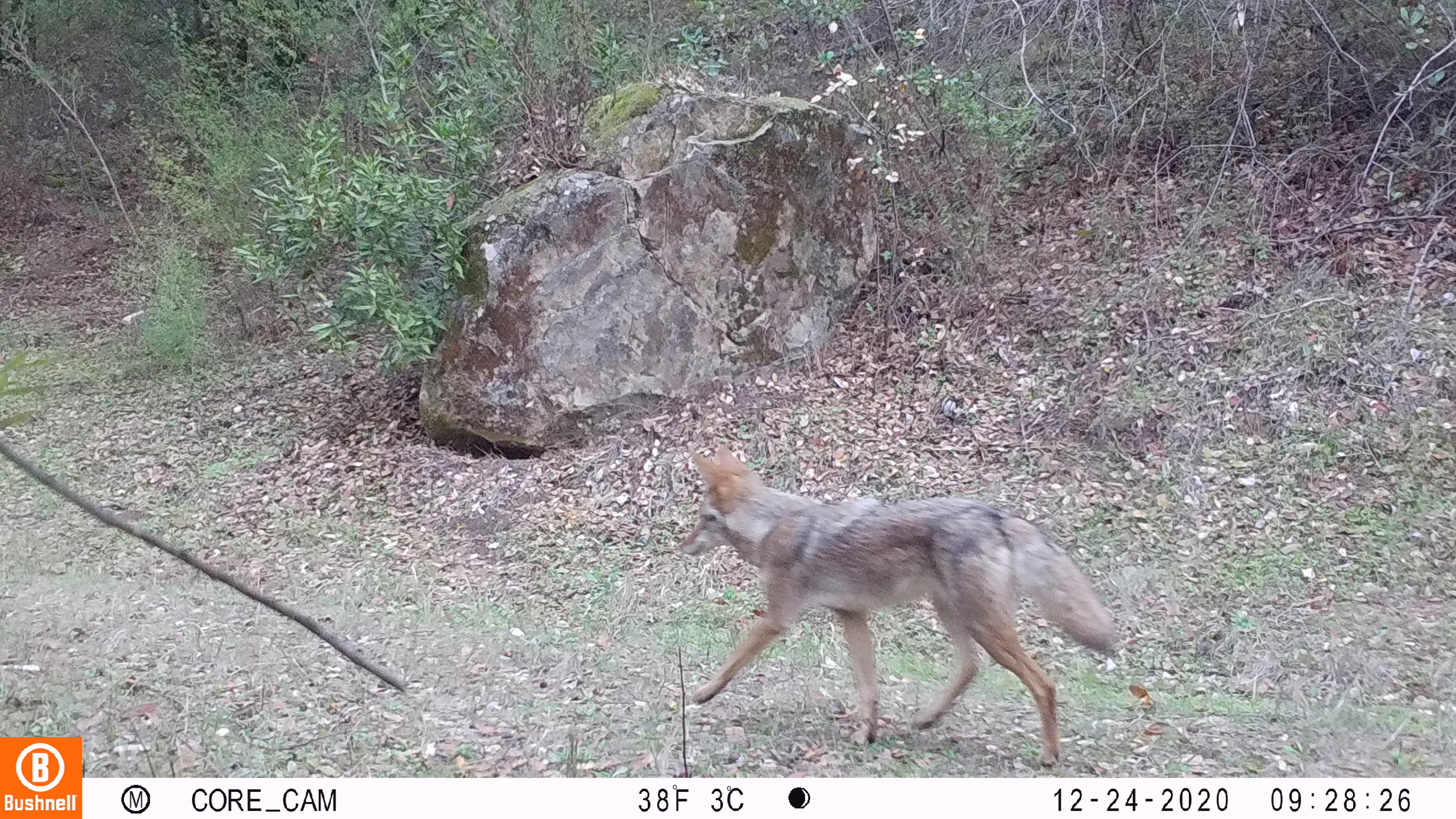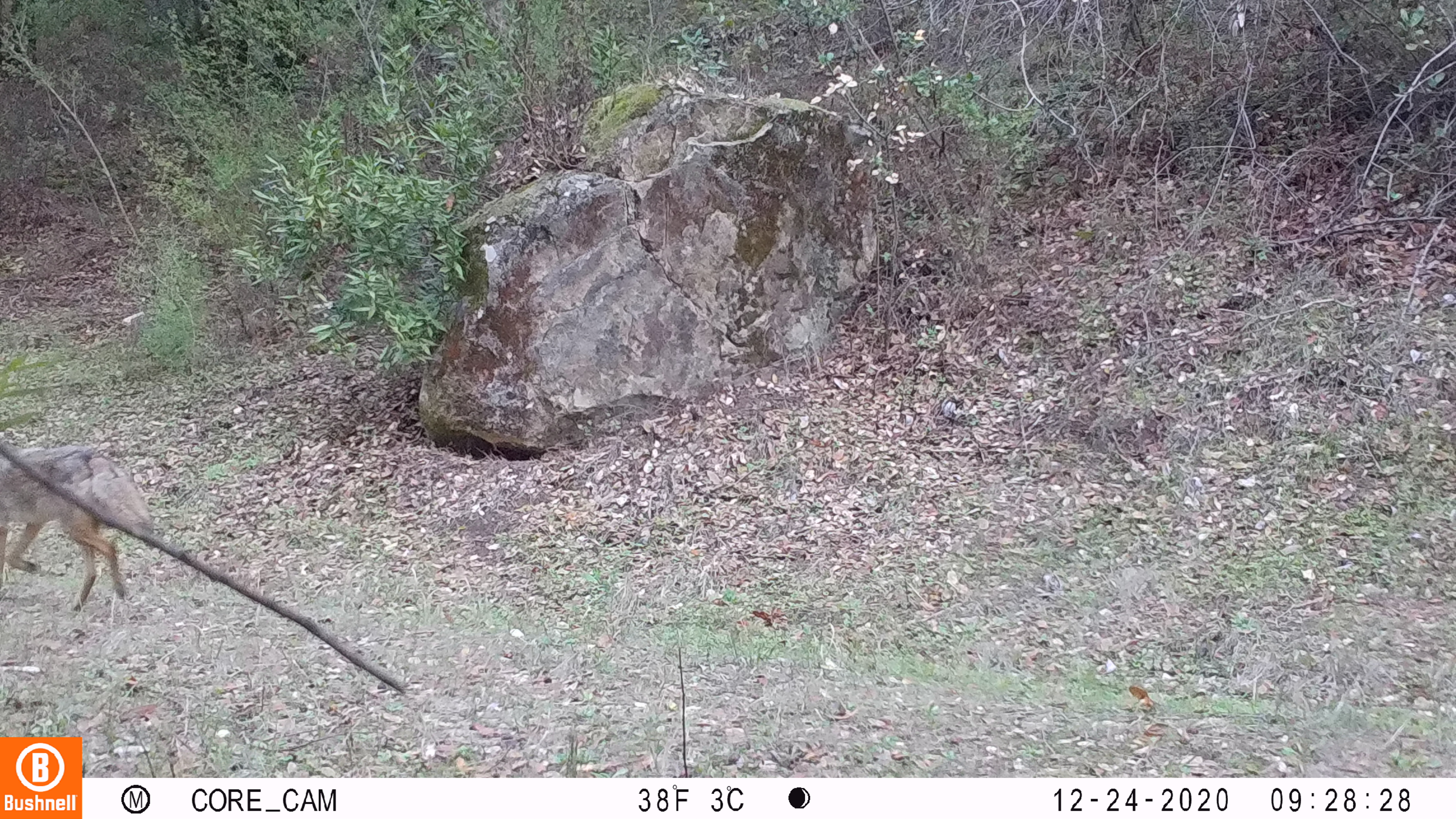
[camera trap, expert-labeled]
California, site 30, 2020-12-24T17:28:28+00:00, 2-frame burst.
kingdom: Animalia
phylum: Chordata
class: Mammalia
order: Carnivora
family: Canidae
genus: Canis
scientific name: Canis latrans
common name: coyote